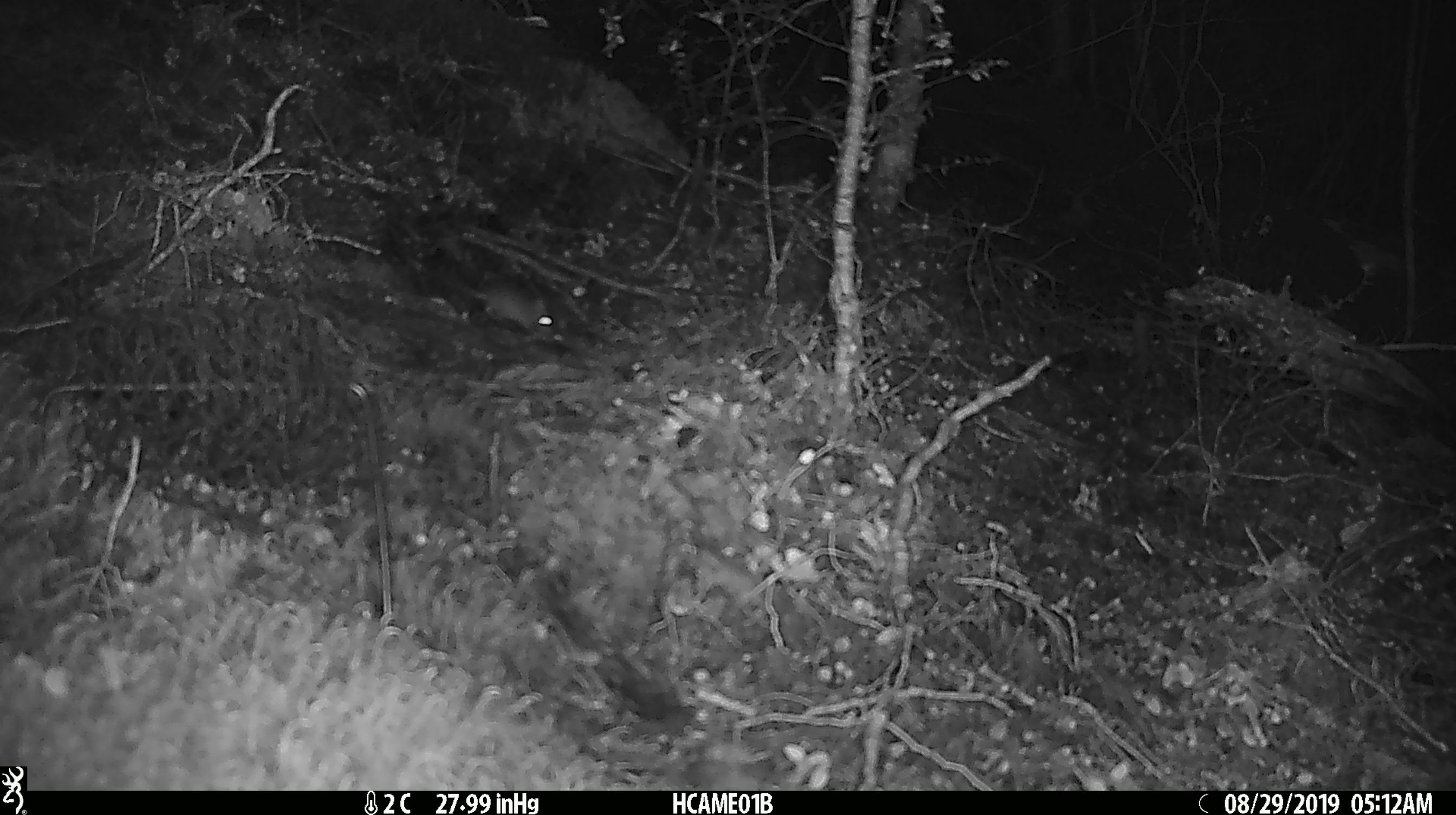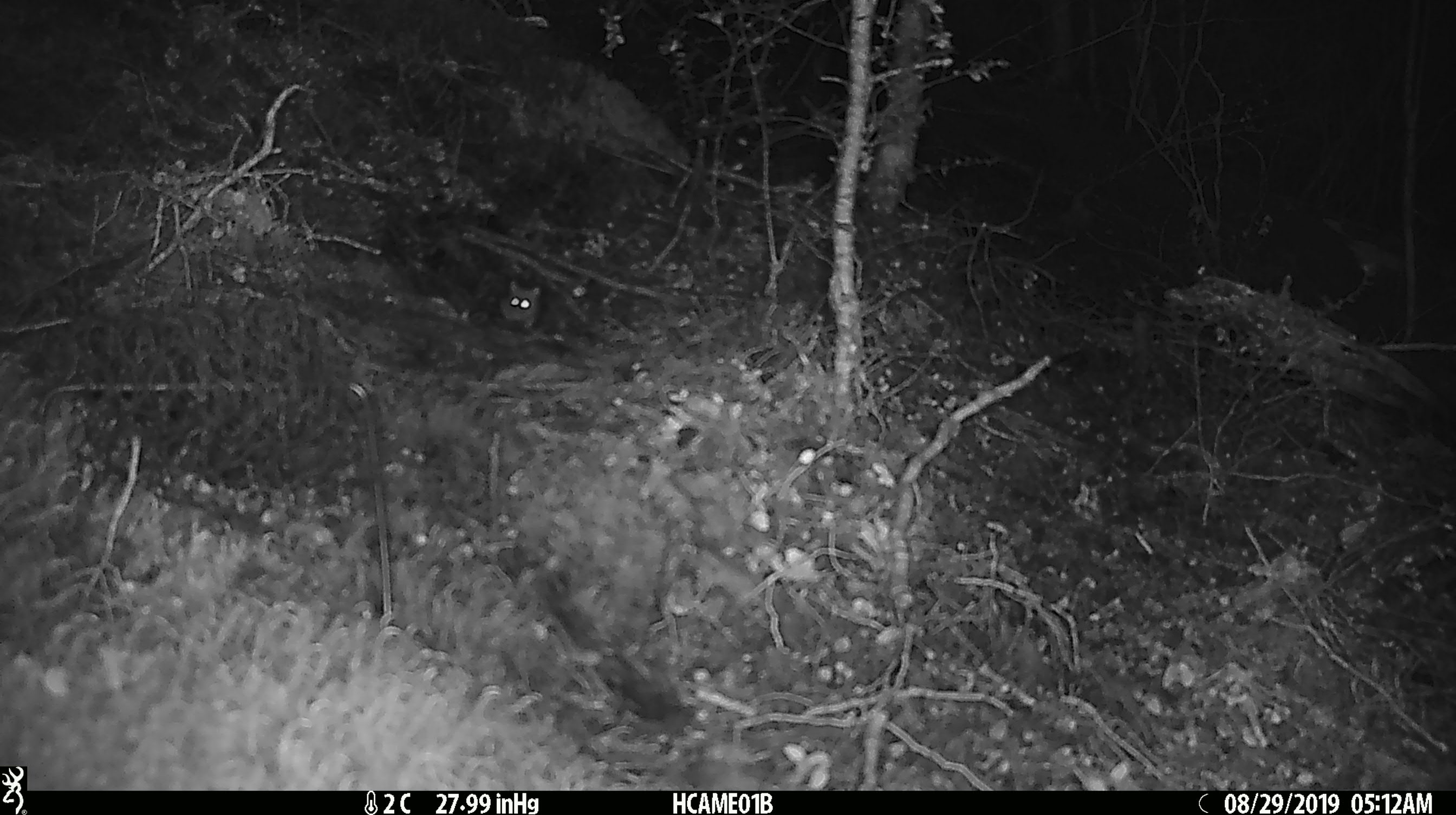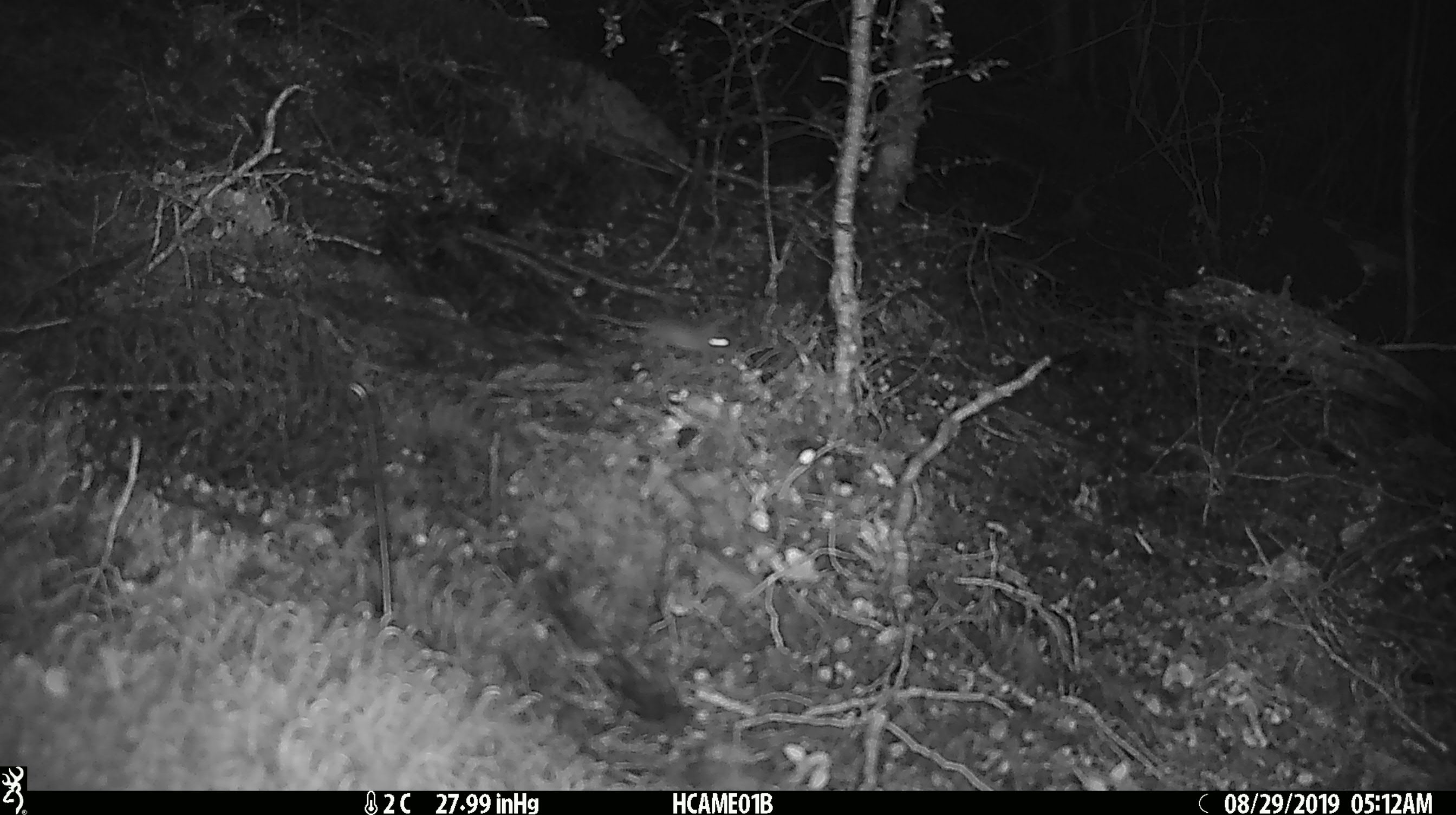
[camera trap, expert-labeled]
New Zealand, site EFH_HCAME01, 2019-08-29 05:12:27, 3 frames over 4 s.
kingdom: Animalia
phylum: Chordata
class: Mammalia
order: Rodentia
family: Muridae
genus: Mus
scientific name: Mus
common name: mouse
Mouse (Mus).